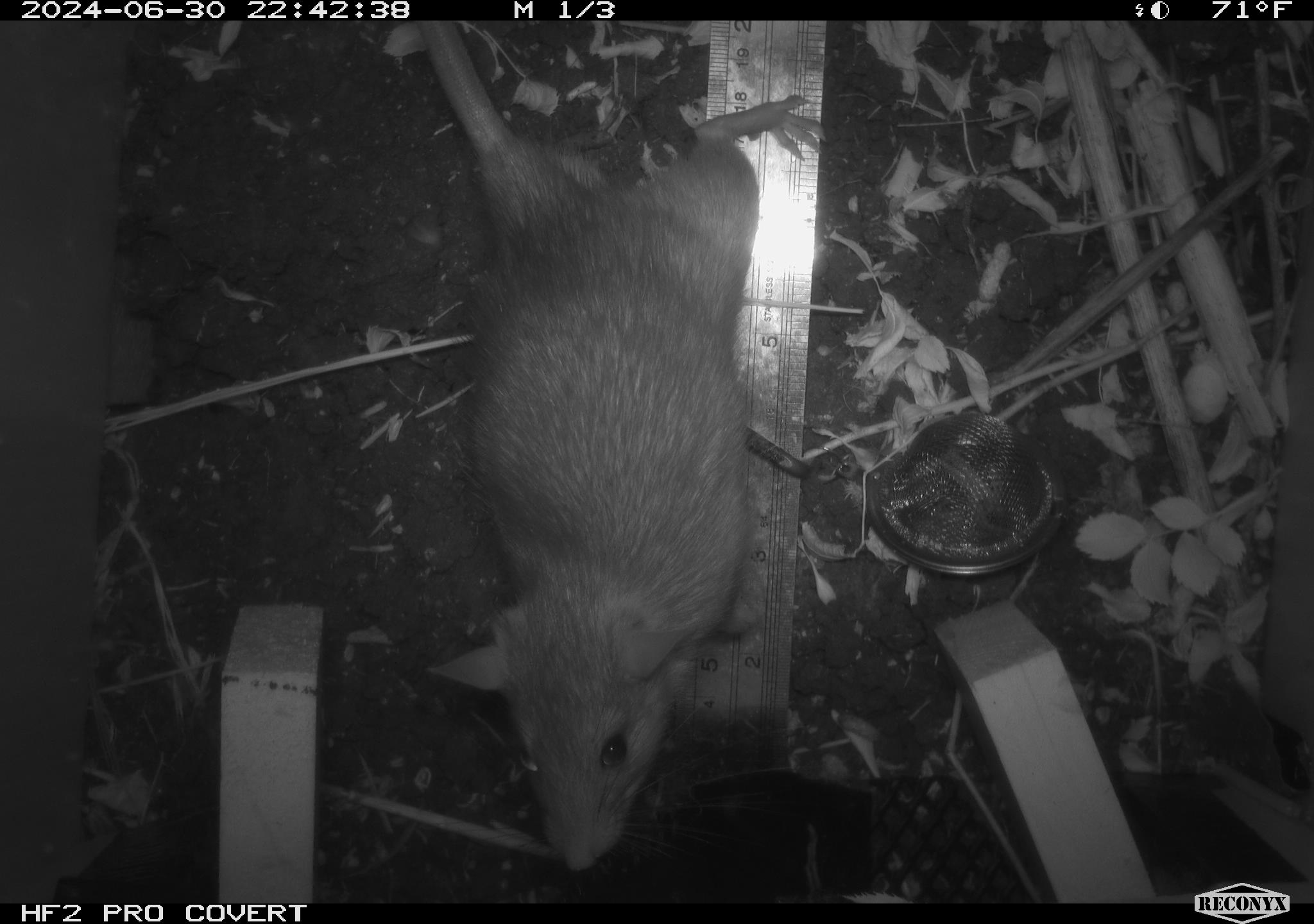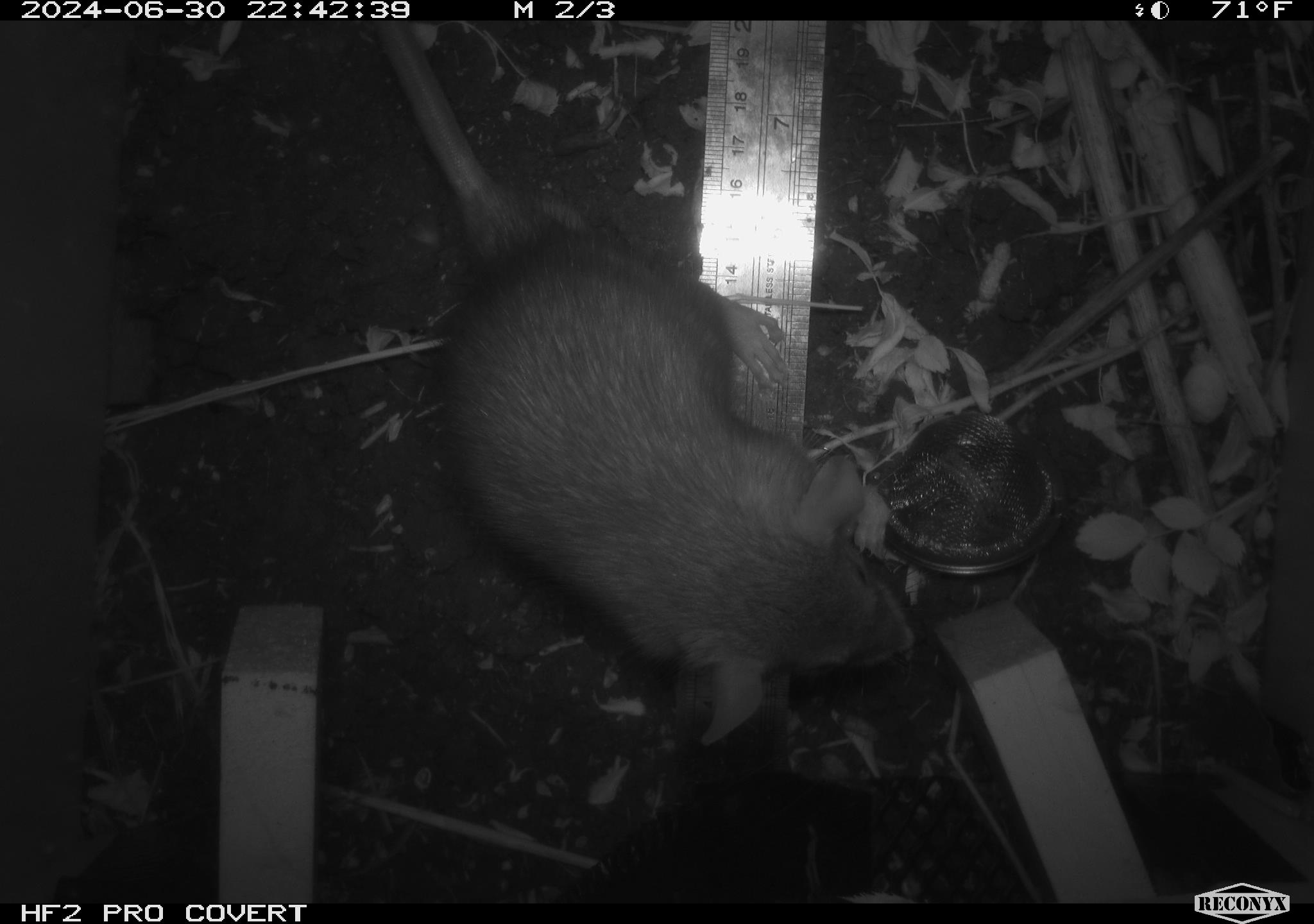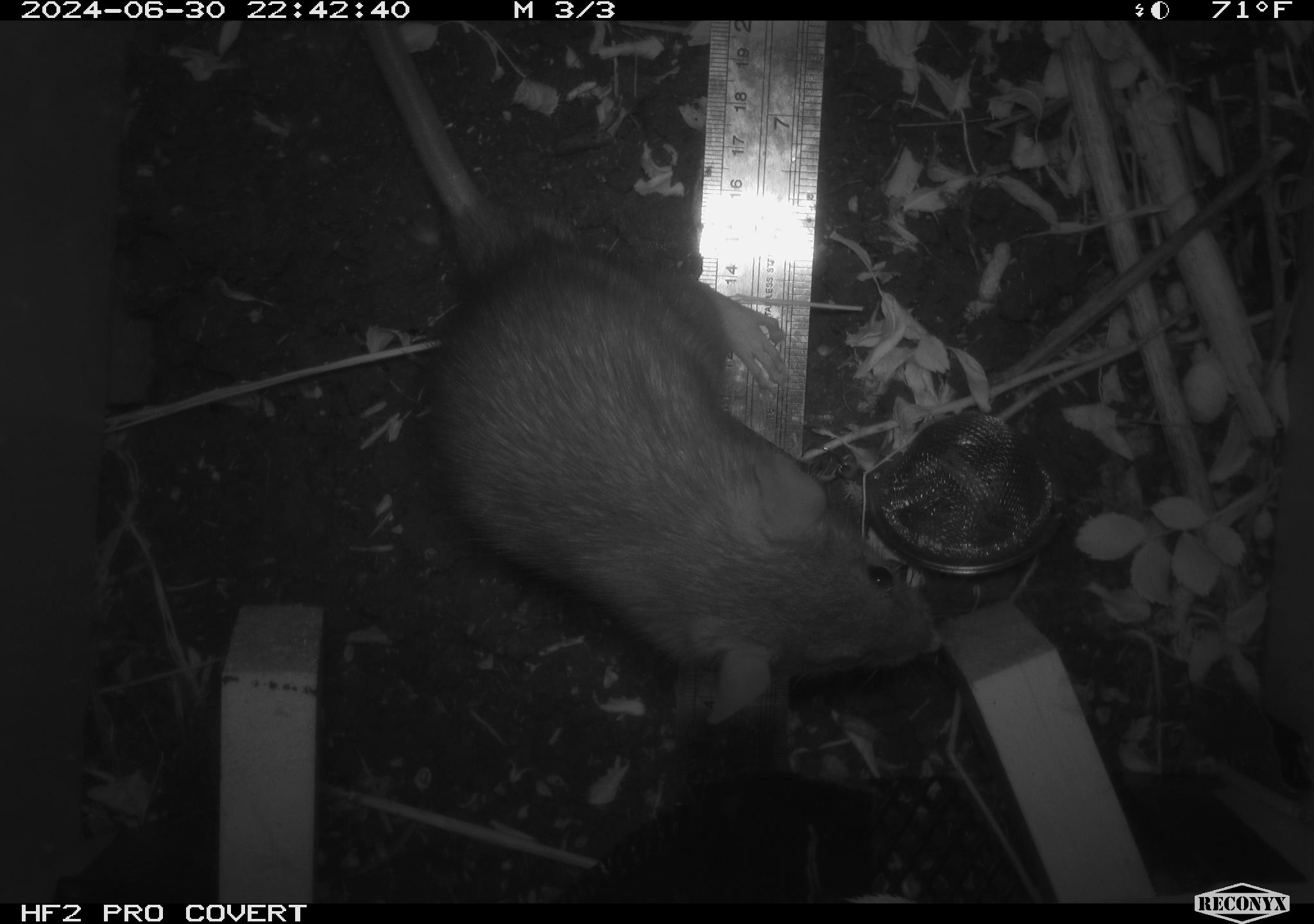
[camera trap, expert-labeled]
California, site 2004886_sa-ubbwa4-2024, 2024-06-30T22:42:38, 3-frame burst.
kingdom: Animalia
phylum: Chordata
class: Mammalia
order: Rodentia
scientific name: Rodentia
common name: woodrat or rat or mouse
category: woodrat or rat or mouse species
Woodrat or rat or mouse species (woodrat or rat or mouse) (Rodentia).